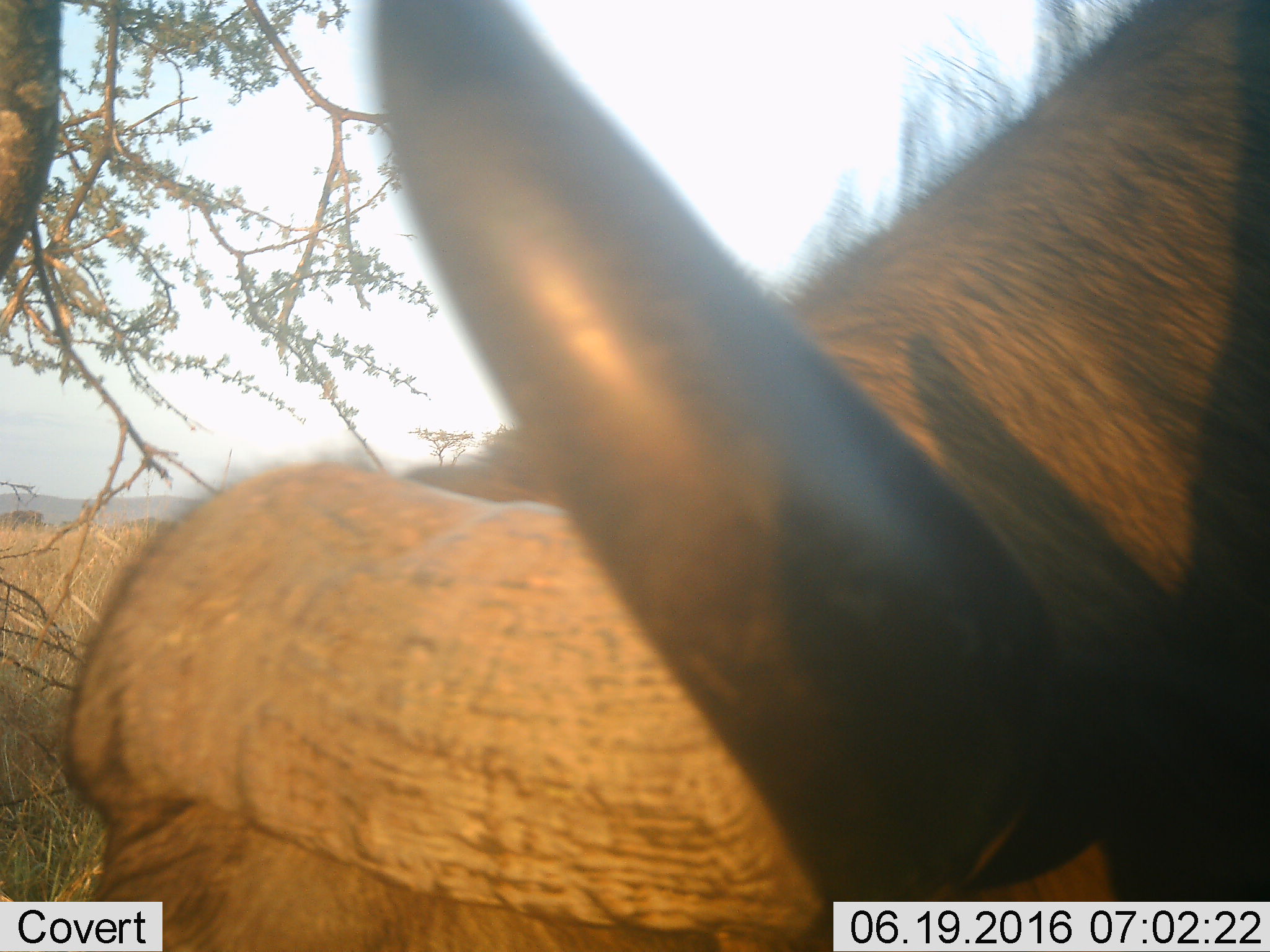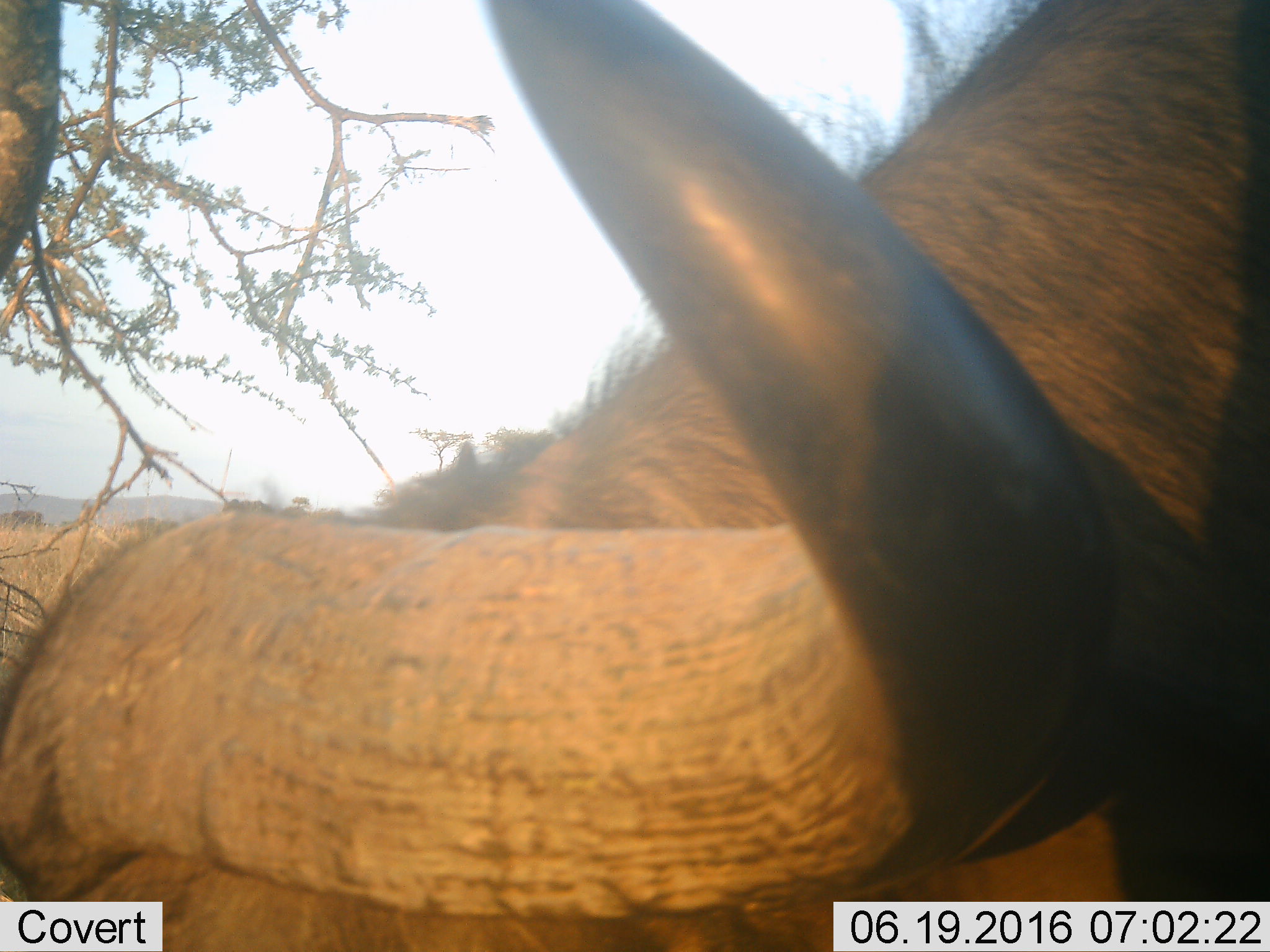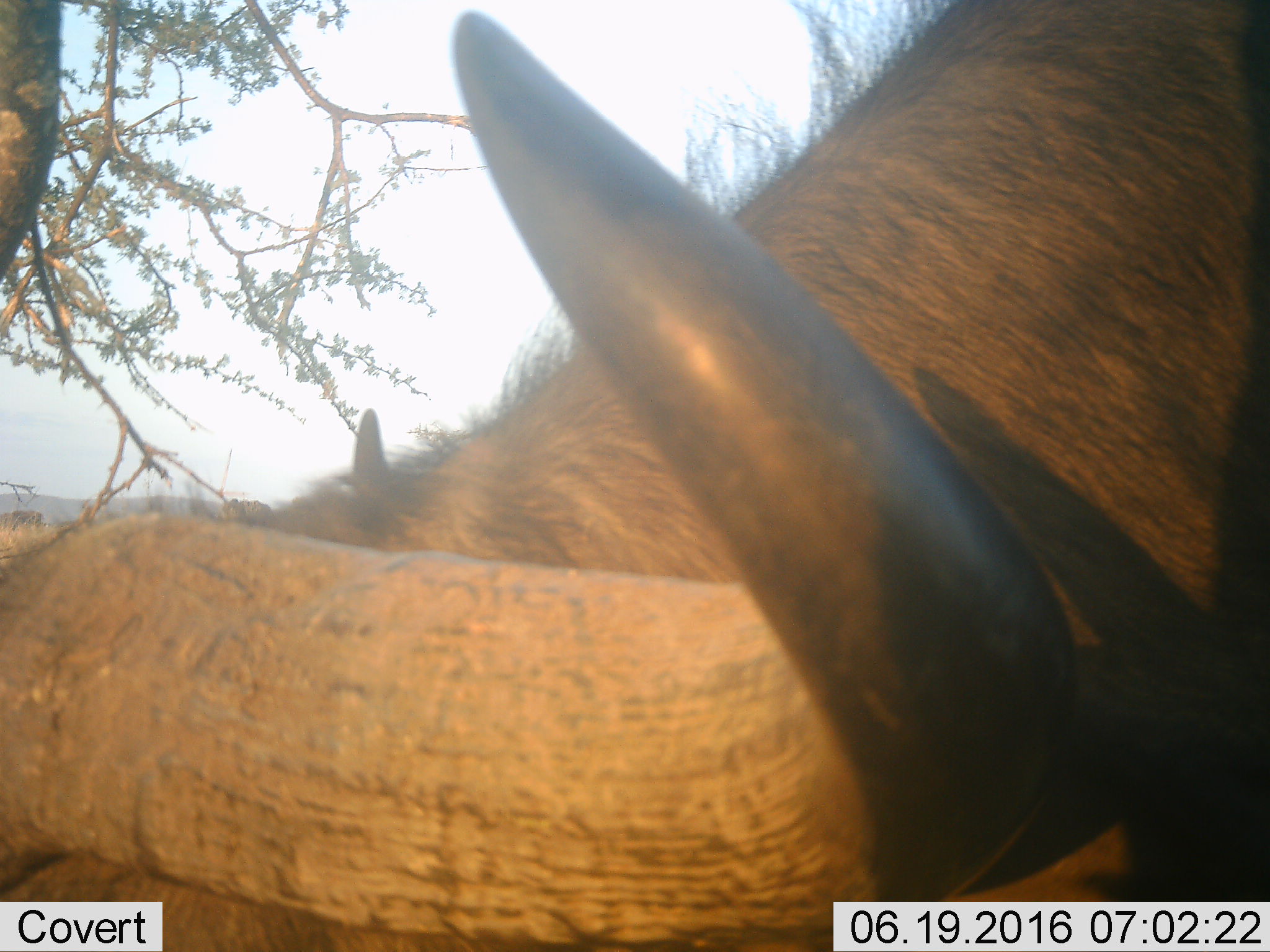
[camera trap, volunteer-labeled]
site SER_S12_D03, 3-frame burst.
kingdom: Animalia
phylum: Chordata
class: Mammalia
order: Artiodactyla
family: Bovidae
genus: Syncerus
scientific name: Syncerus caffer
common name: african buffalo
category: buffalo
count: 1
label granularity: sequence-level